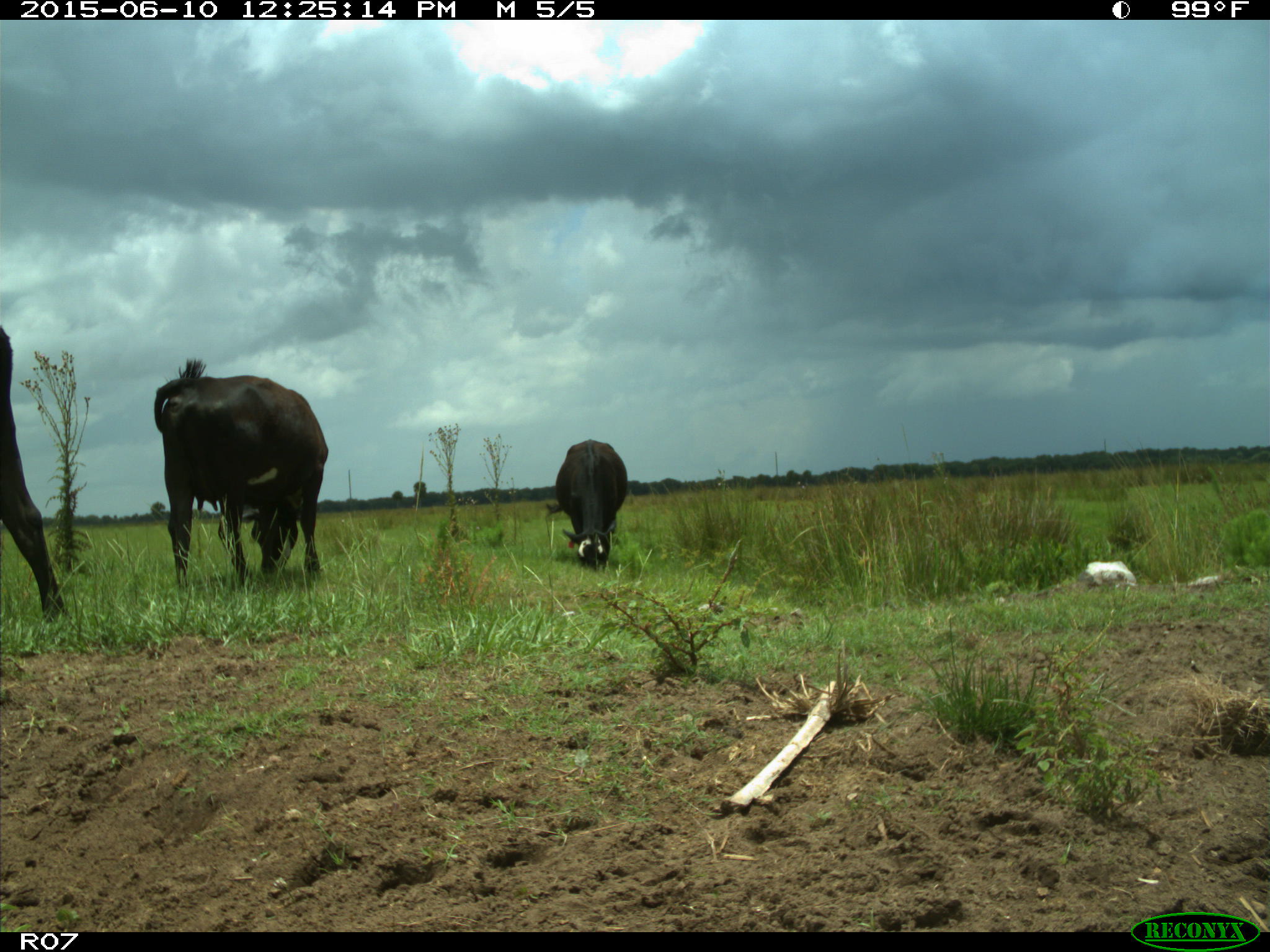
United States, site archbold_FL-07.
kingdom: Animalia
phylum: Chordata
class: Mammalia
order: Artiodactyla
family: Bovidae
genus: Bos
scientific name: Bos taurus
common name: domestic cow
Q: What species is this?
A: Bos taurus (domestic cow).